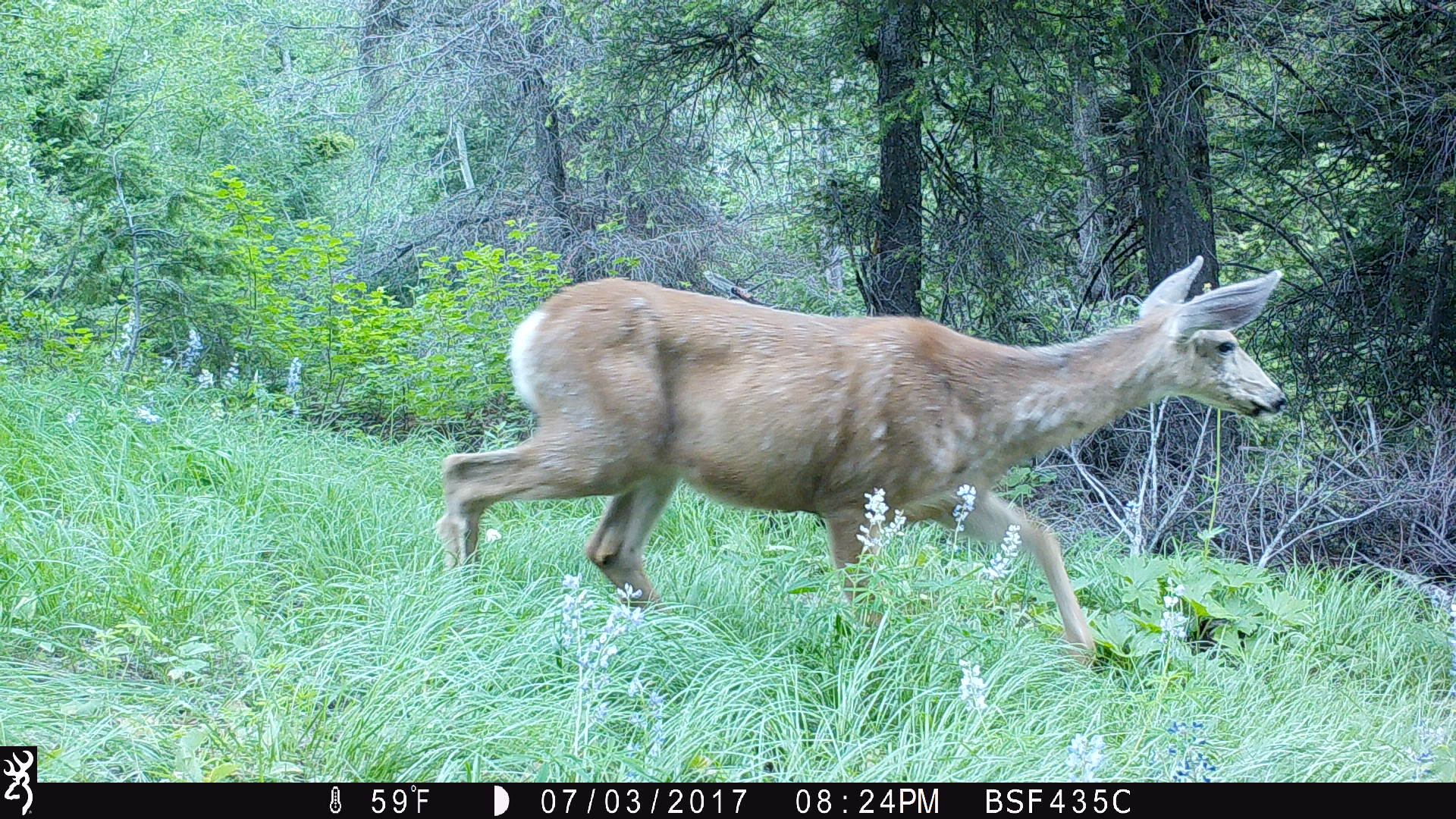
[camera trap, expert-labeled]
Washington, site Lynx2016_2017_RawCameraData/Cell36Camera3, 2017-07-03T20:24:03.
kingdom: Animalia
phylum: Chordata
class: Mammalia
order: Artiodactyla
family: Cervidae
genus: Odocoileus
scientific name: Odocoileus hemionus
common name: mule deer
Odocoileus hemionus (mule deer). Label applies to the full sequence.